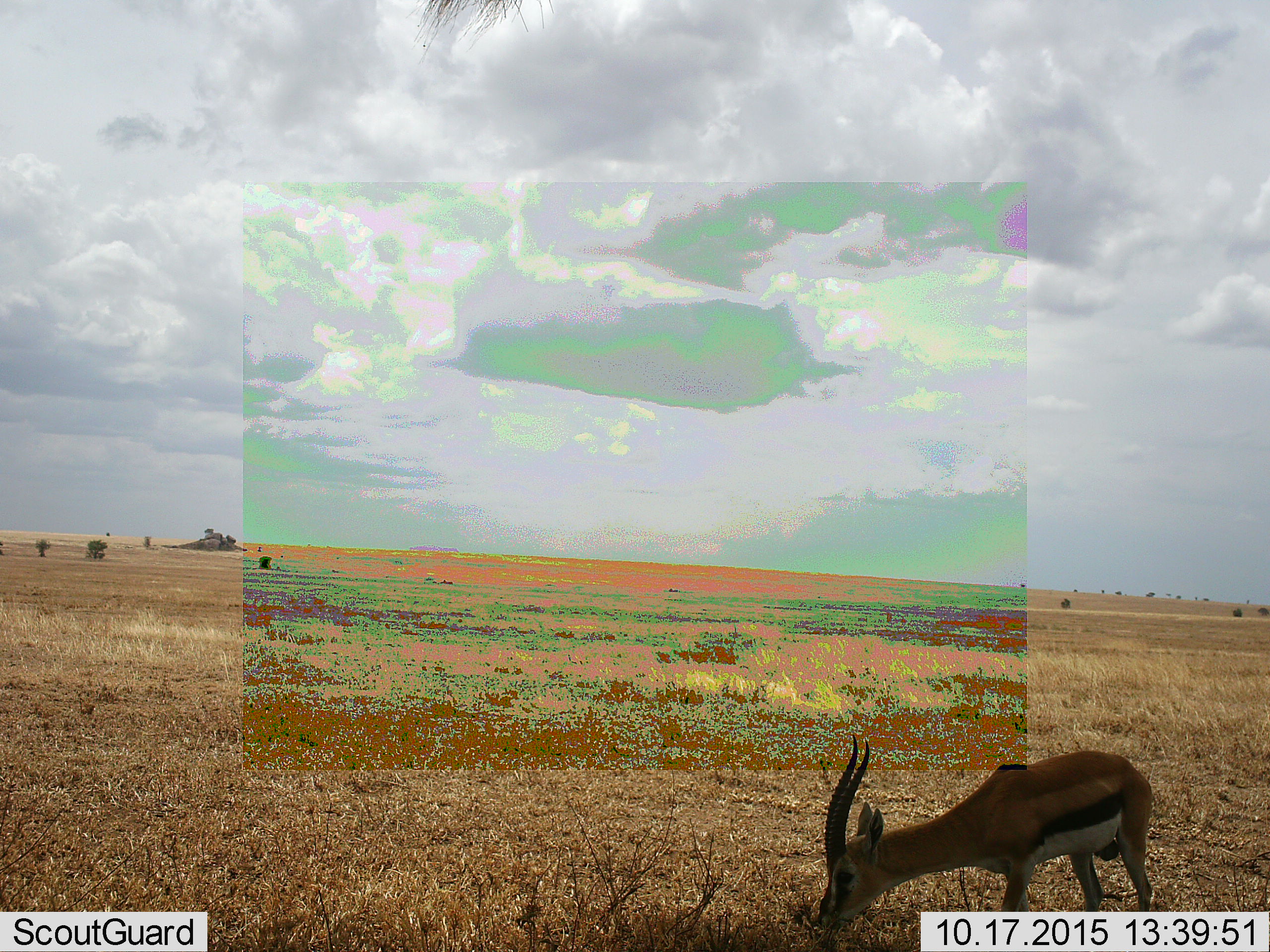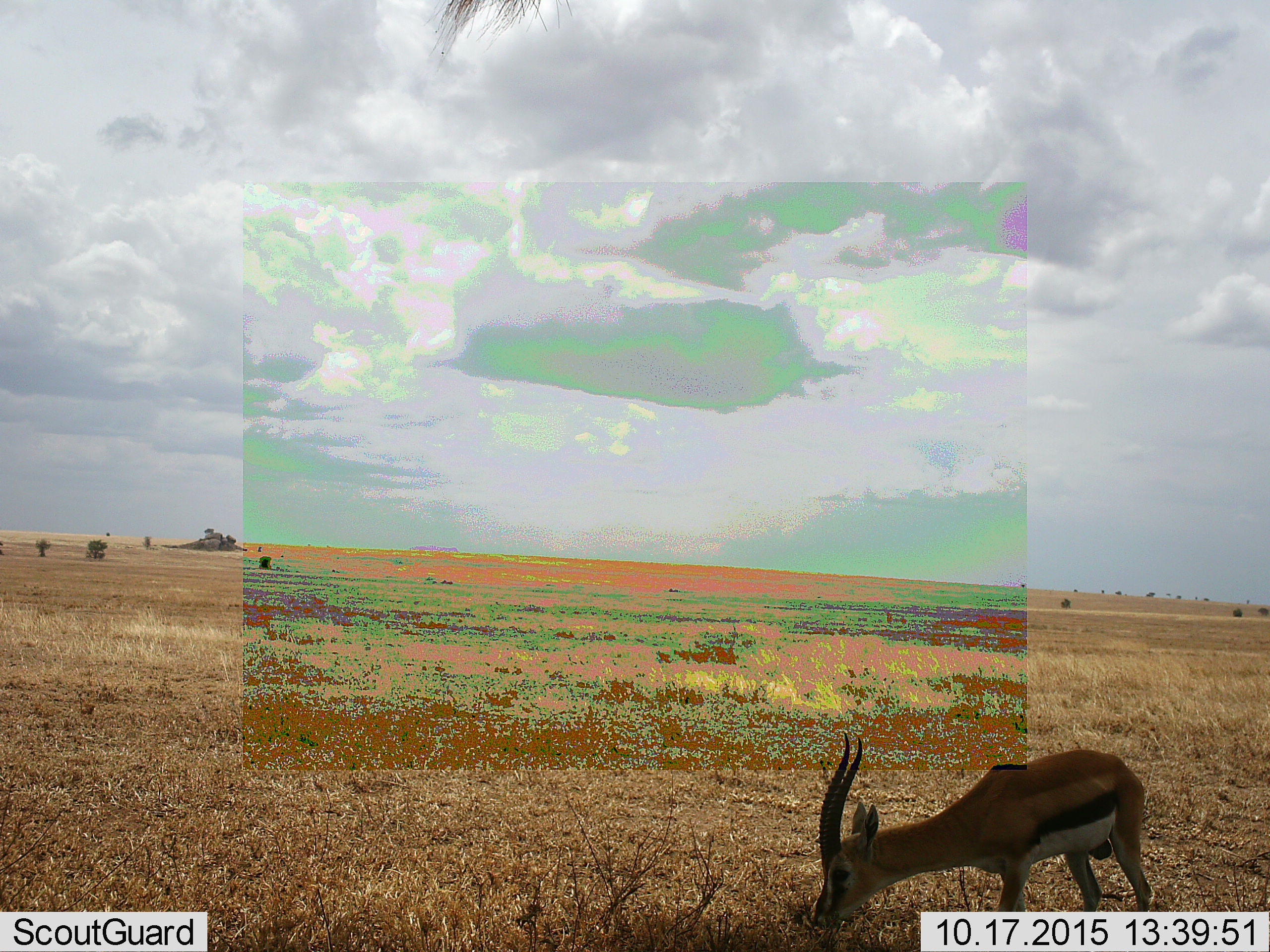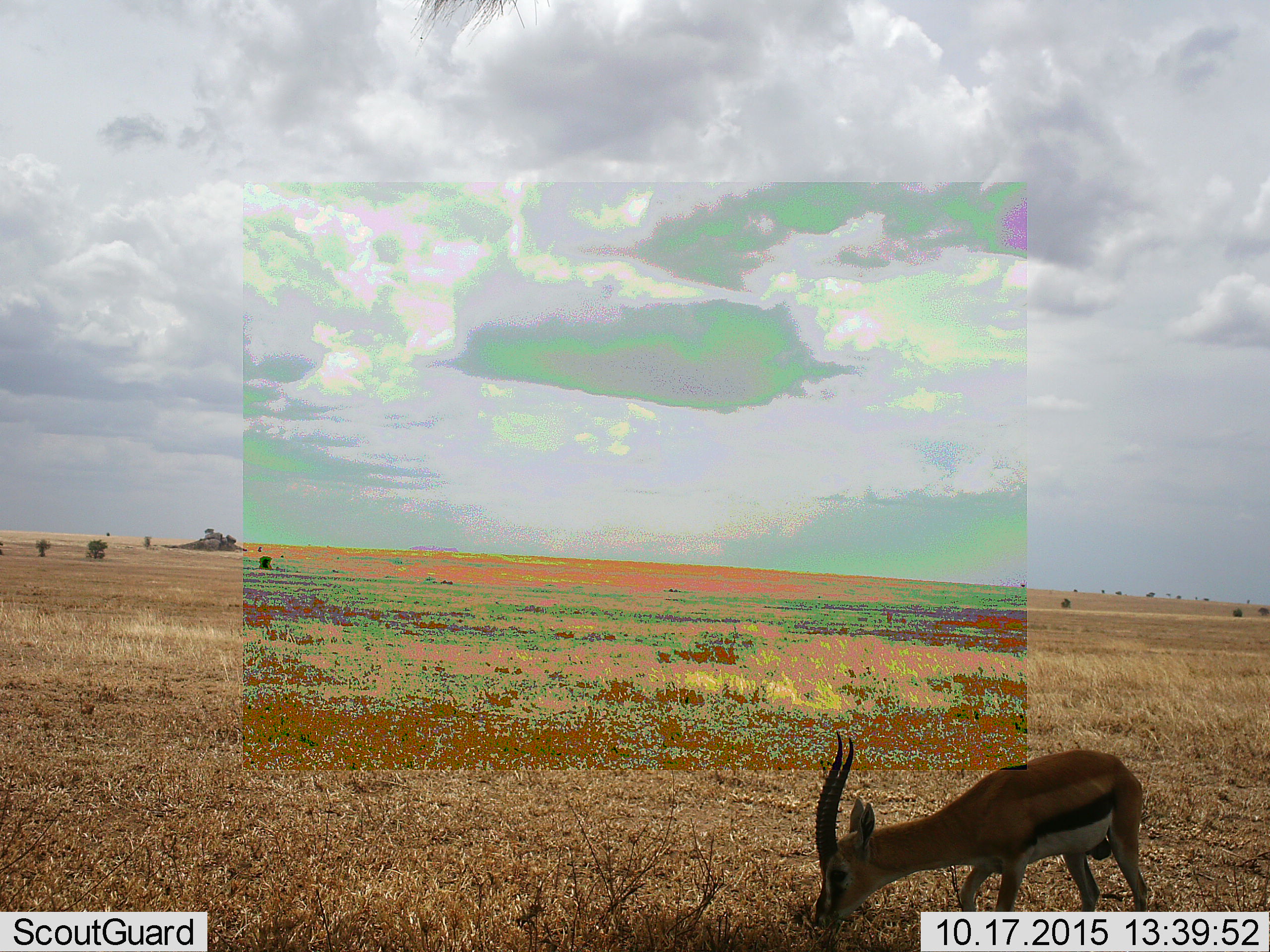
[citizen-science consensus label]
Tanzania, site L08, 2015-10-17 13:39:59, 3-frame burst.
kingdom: Animalia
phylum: Chordata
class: Mammalia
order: Artiodactyla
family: Bovidae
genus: Eudorcas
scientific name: Eudorcas thomsonii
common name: thomson's gazelle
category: gazellethomsons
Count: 1.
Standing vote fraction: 29%.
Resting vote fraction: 0%.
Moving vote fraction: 14%.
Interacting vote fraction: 0%.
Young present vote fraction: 0%.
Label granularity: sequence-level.